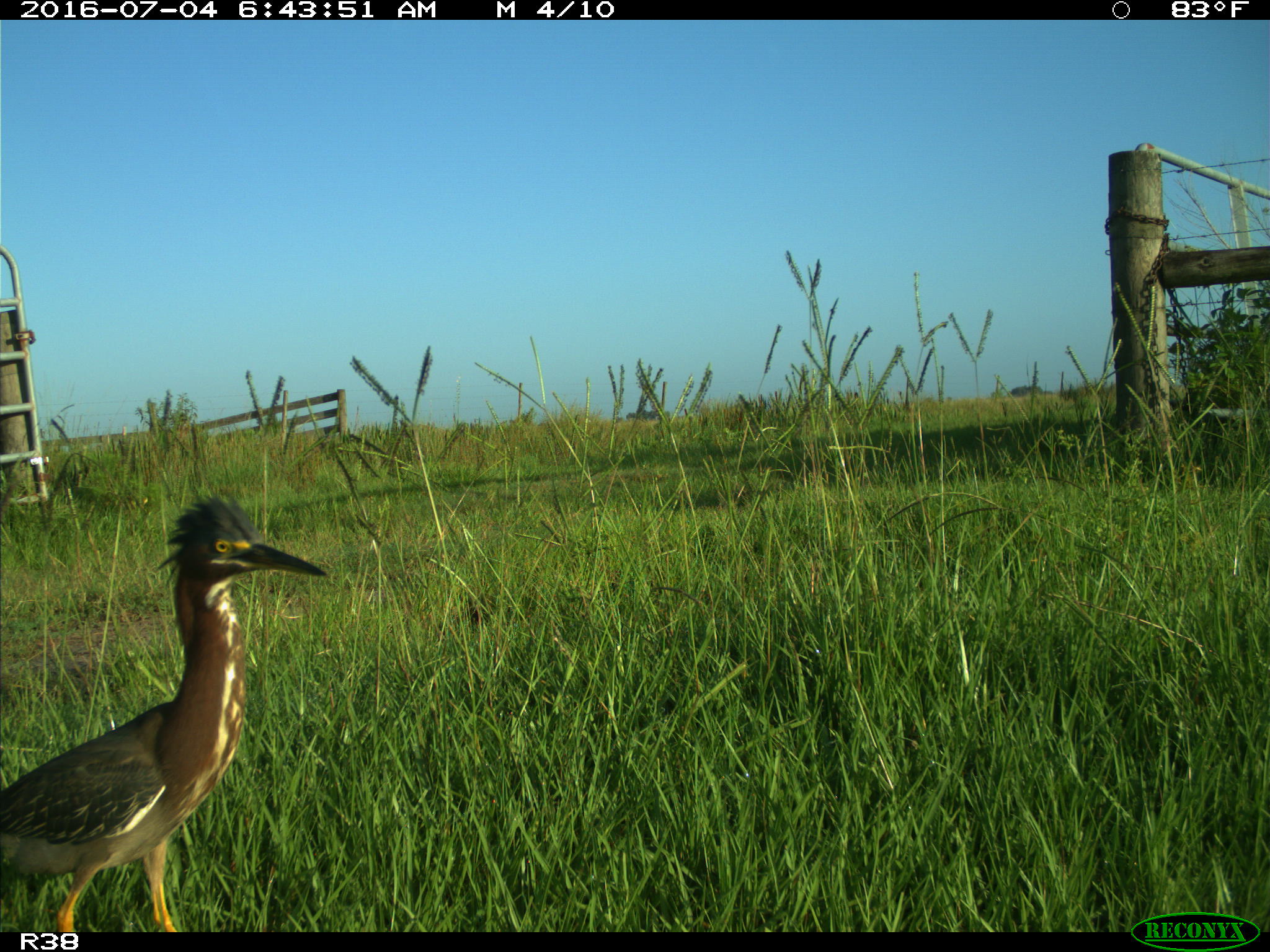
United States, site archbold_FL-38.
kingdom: Animalia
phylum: Chordata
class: Aves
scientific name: Aves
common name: birds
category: unidentified bird